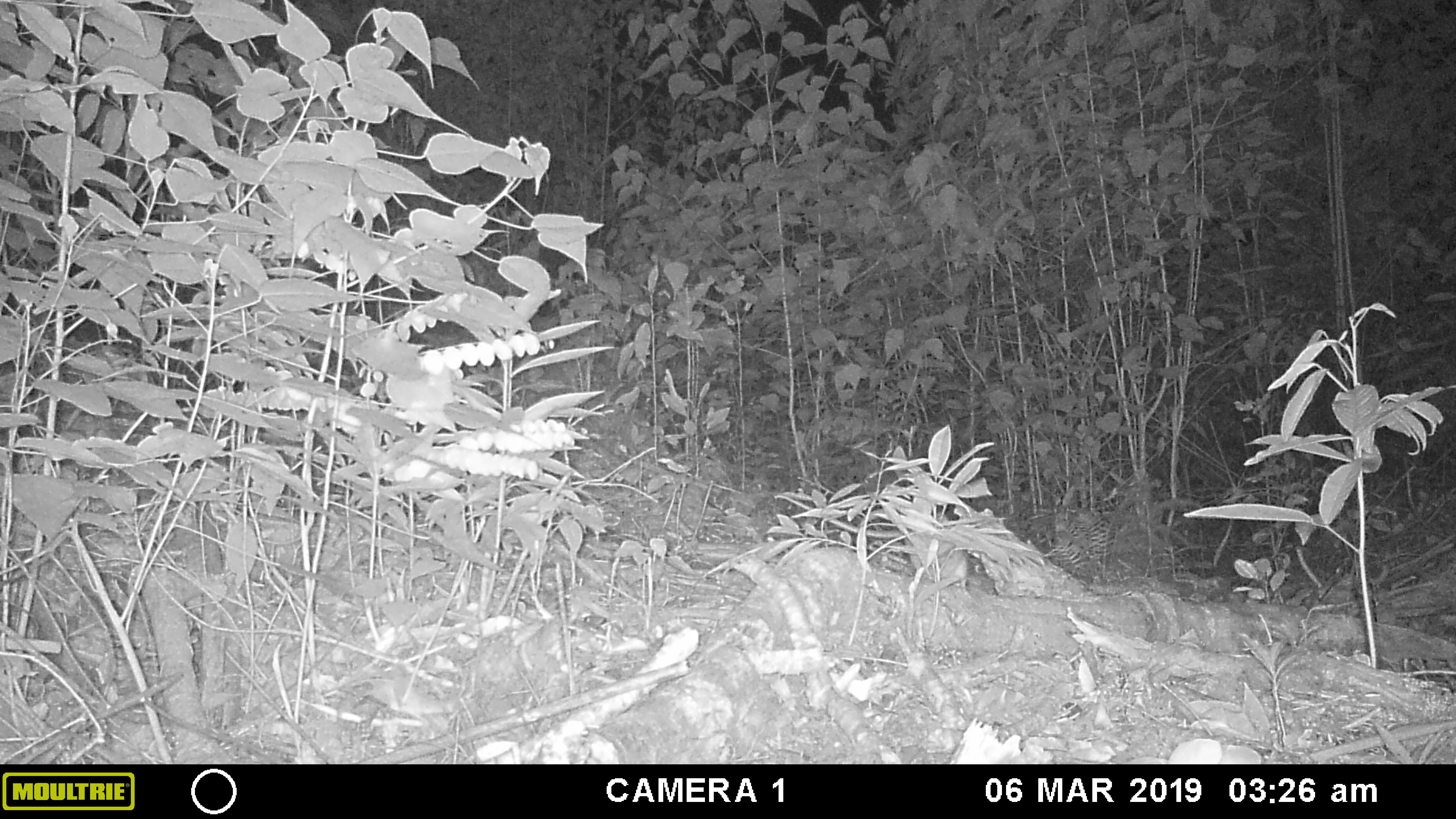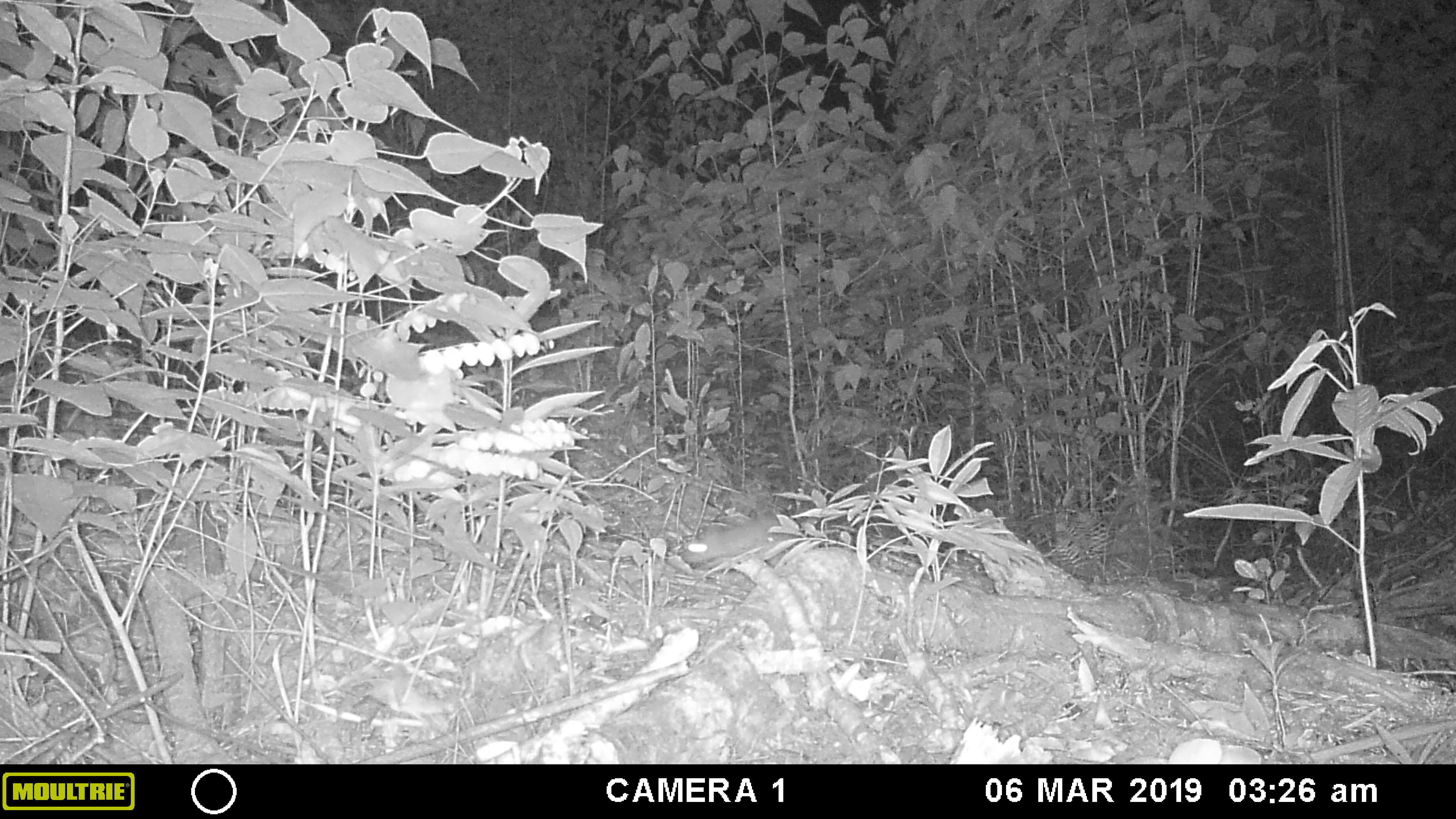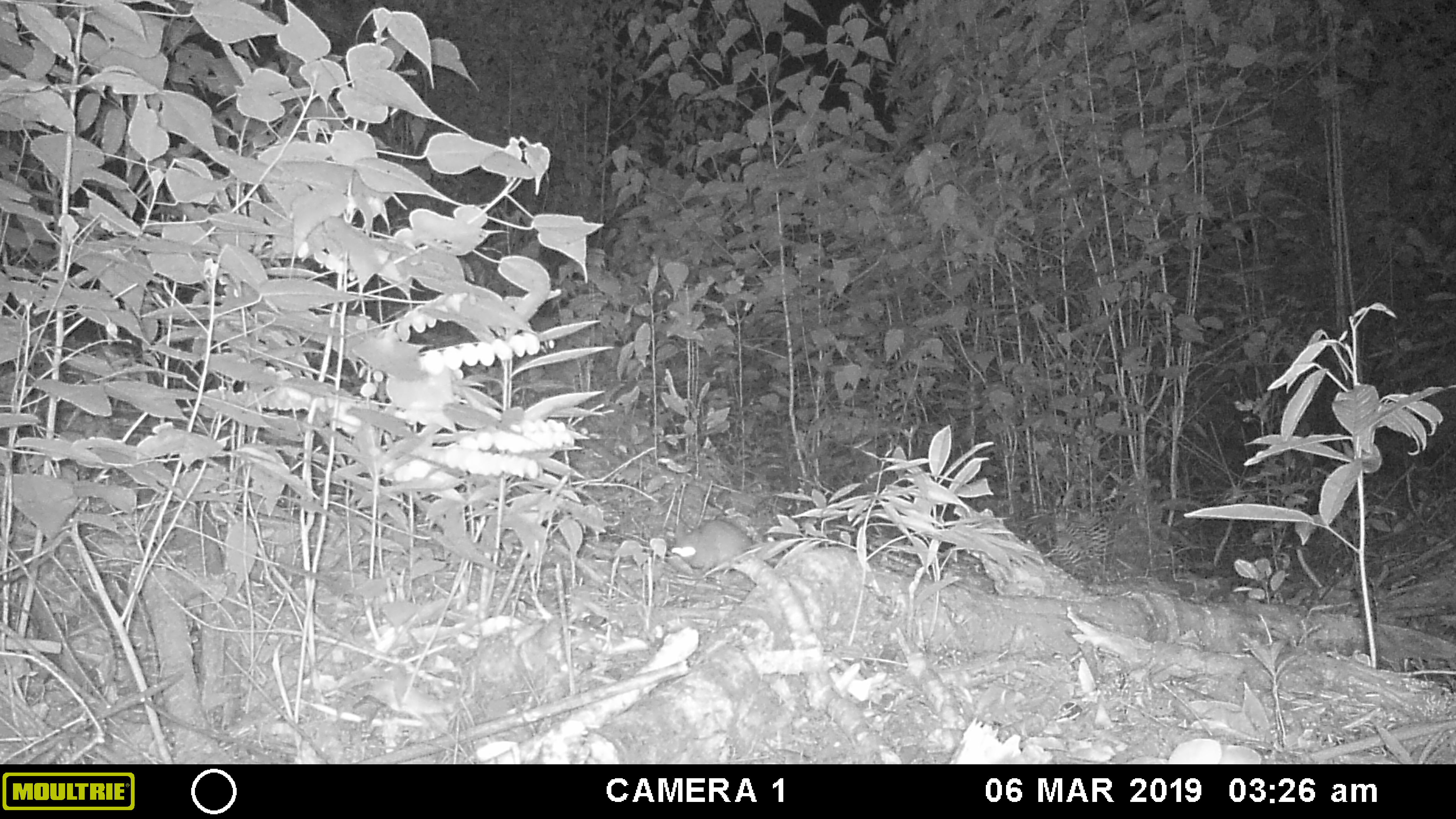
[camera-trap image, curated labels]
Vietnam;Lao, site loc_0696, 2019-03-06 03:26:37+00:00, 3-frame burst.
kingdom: Animalia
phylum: Chordata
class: Mammalia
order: Rodentia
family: Muridae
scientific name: Muridae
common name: old-world mice and rats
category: unidentified murid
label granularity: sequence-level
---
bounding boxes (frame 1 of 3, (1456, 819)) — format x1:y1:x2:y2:
unidentified murid: 903:532:967:586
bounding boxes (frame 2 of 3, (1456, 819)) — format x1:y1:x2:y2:
unidentified murid: 681:516:799:565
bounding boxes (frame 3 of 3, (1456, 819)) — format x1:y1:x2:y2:
unidentified murid: 669:519:753:575